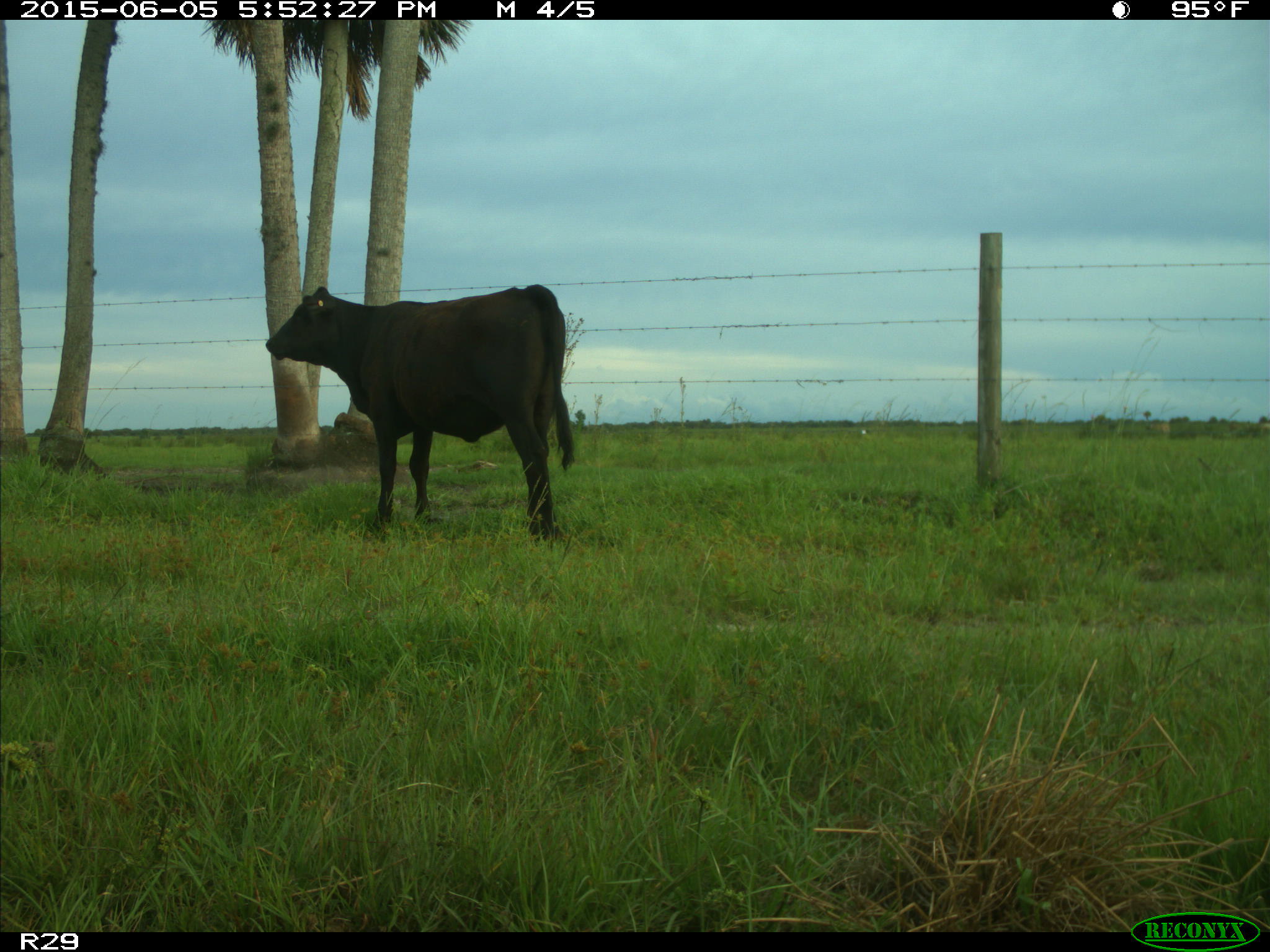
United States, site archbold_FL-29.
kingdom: Animalia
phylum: Chordata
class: Mammalia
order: Artiodactyla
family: Bovidae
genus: Bos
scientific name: Bos taurus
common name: domestic cow